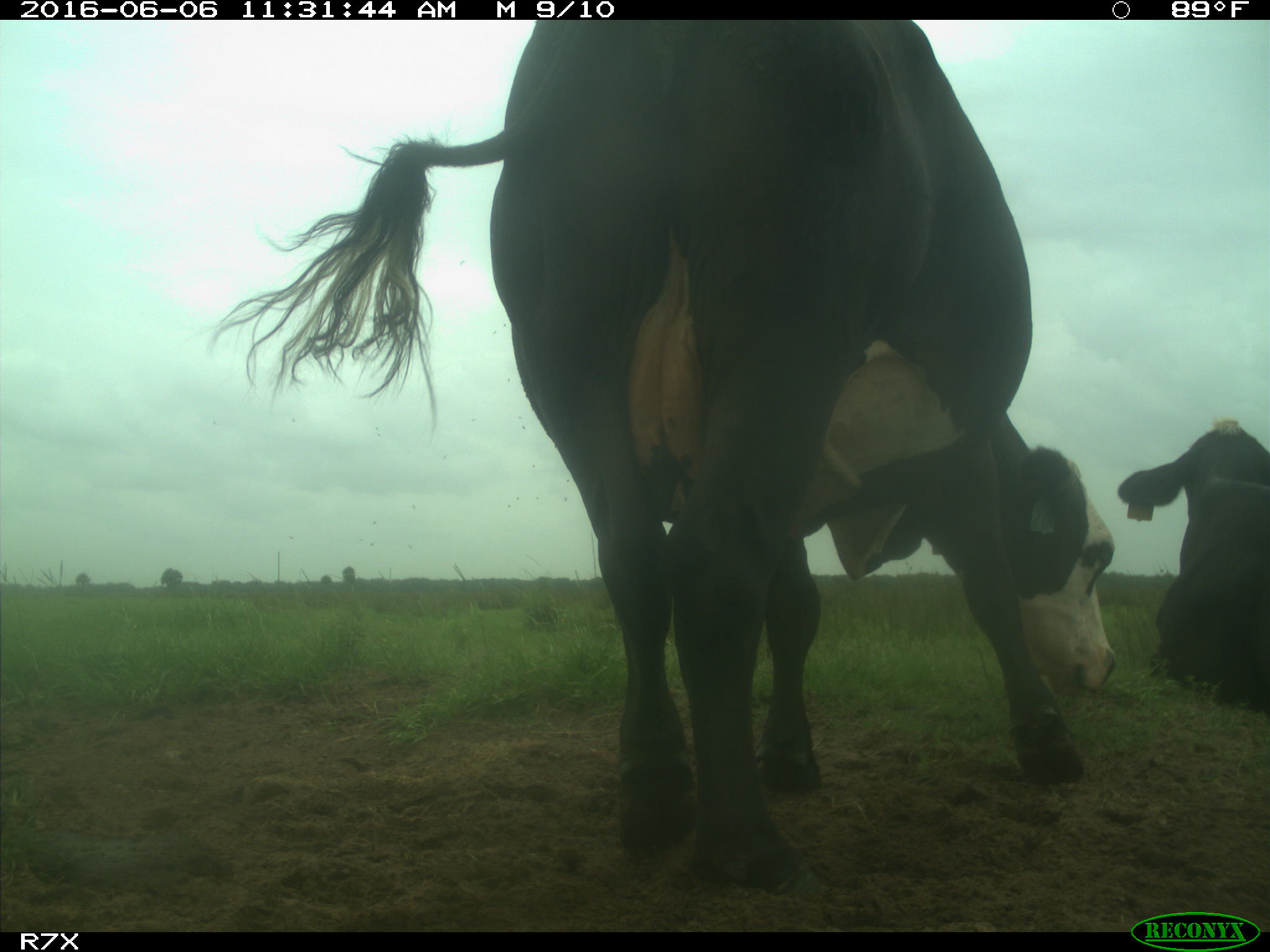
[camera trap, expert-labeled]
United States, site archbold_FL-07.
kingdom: Animalia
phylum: Chordata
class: Mammalia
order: Artiodactyla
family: Bovidae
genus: Bos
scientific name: Bos taurus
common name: domestic cow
Bos taurus (domestic cow).